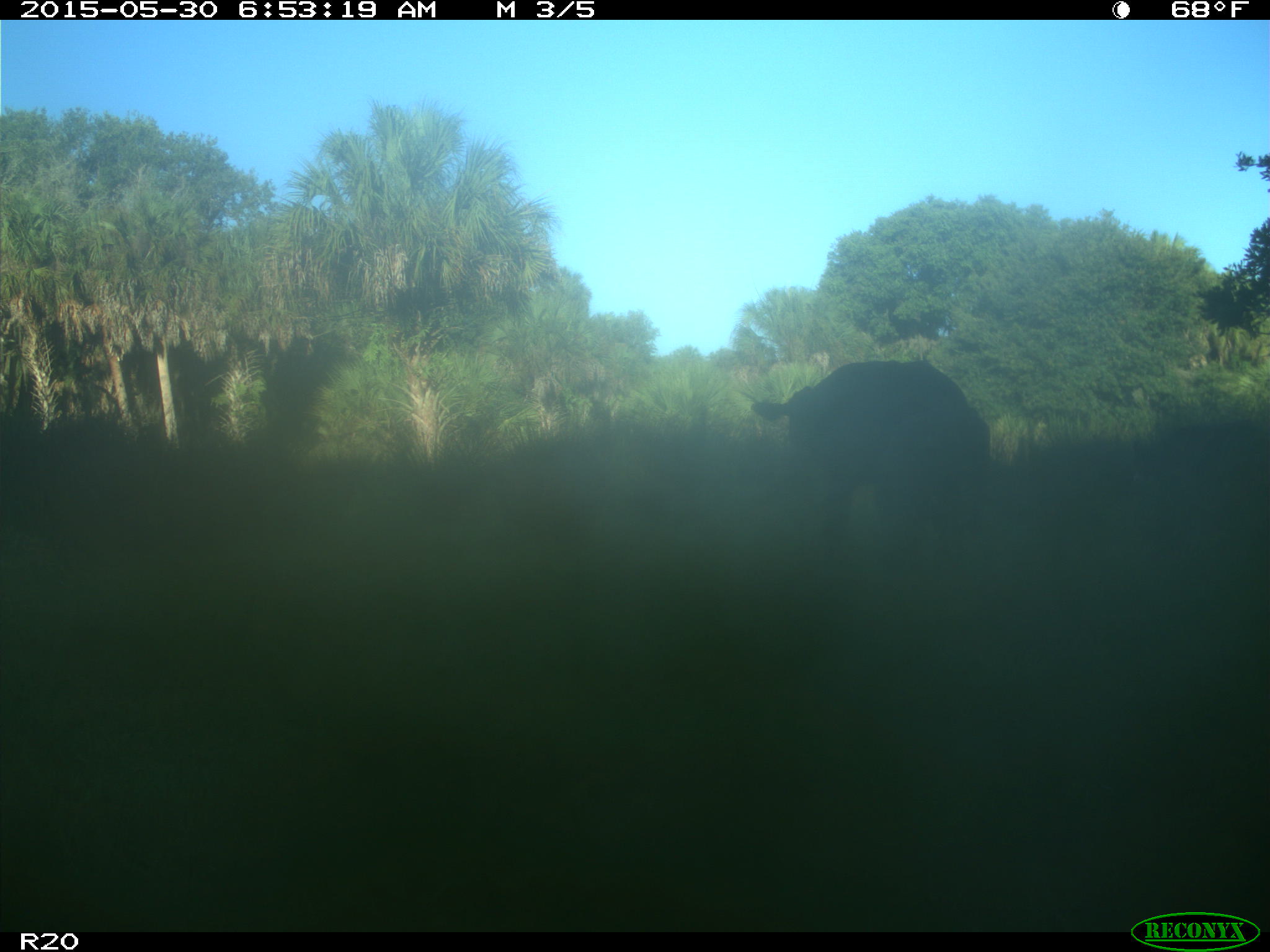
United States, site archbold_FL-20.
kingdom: Animalia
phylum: Chordata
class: Mammalia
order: Artiodactyla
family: Bovidae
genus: Bos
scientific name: Bos taurus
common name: domestic cow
Bos taurus (domestic cow).